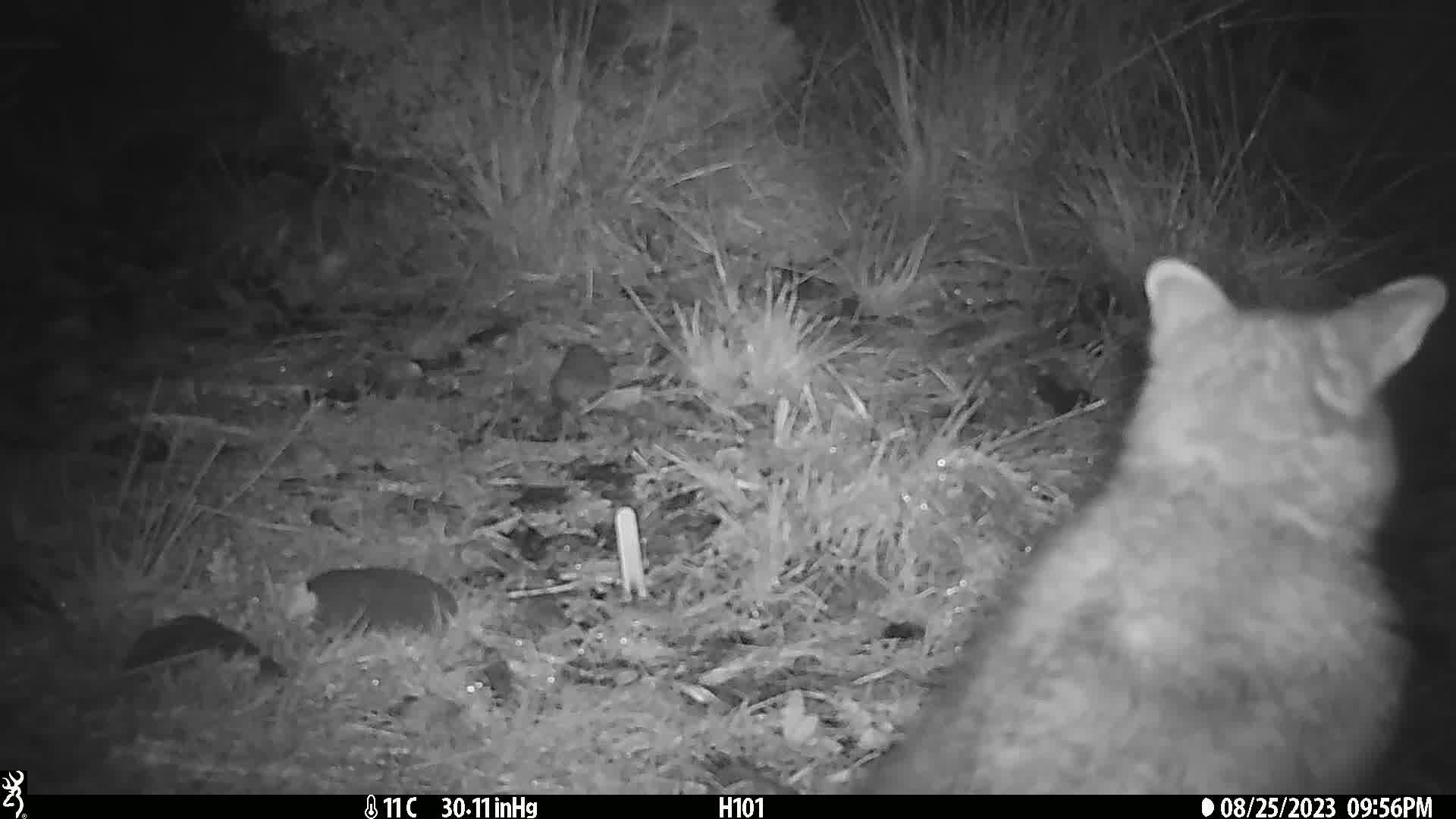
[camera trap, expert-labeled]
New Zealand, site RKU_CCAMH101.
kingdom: Animalia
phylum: Chordata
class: Mammalia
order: Diprotodontia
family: Phalangeridae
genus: Trichosurus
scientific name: Trichosurus vulpecula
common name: common brushtail possum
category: possum